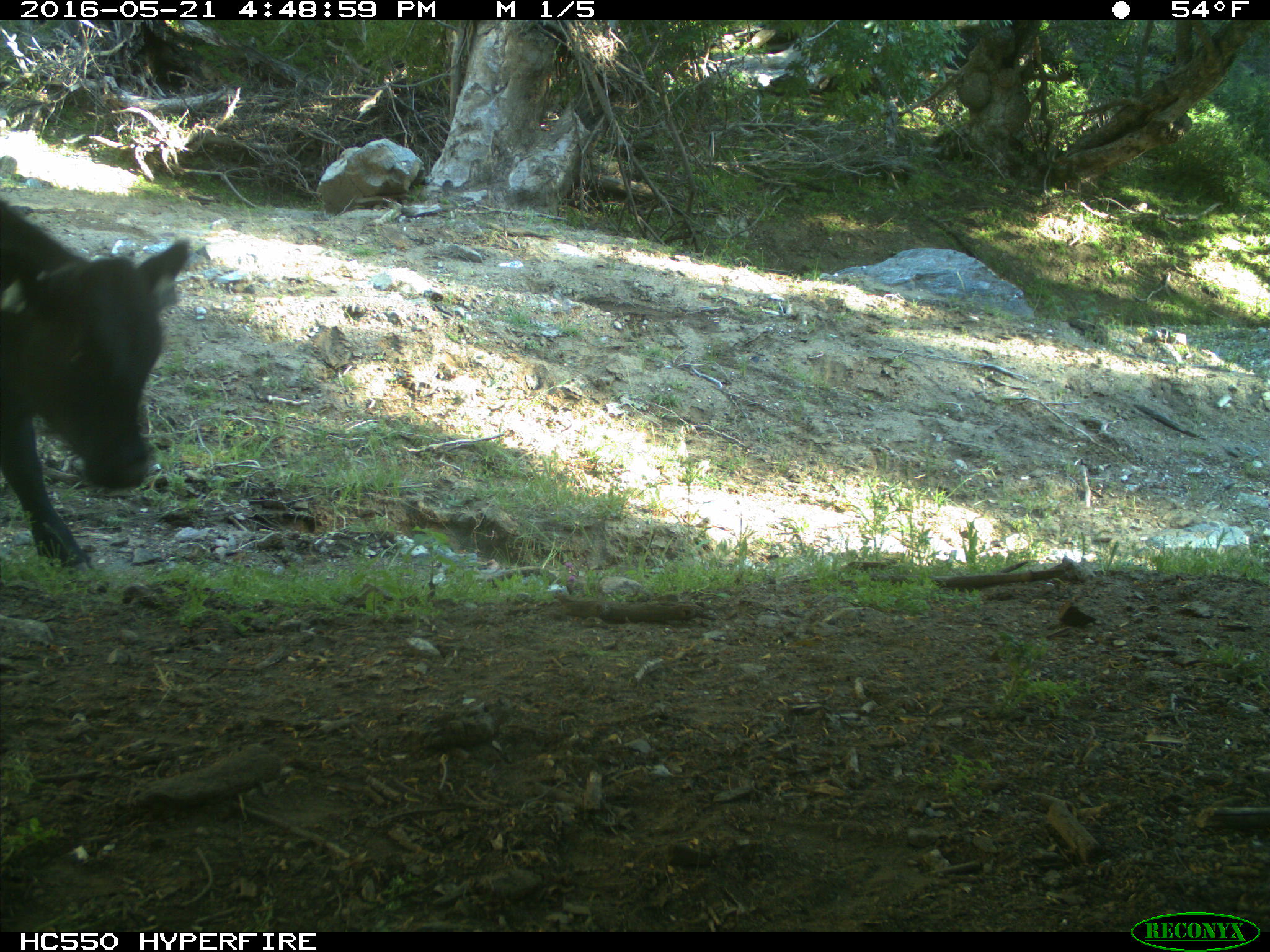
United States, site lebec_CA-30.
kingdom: Animalia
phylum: Chordata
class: Mammalia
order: Artiodactyla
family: Bovidae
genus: Bos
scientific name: Bos taurus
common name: domestic cow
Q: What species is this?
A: Bos taurus (domestic cow).